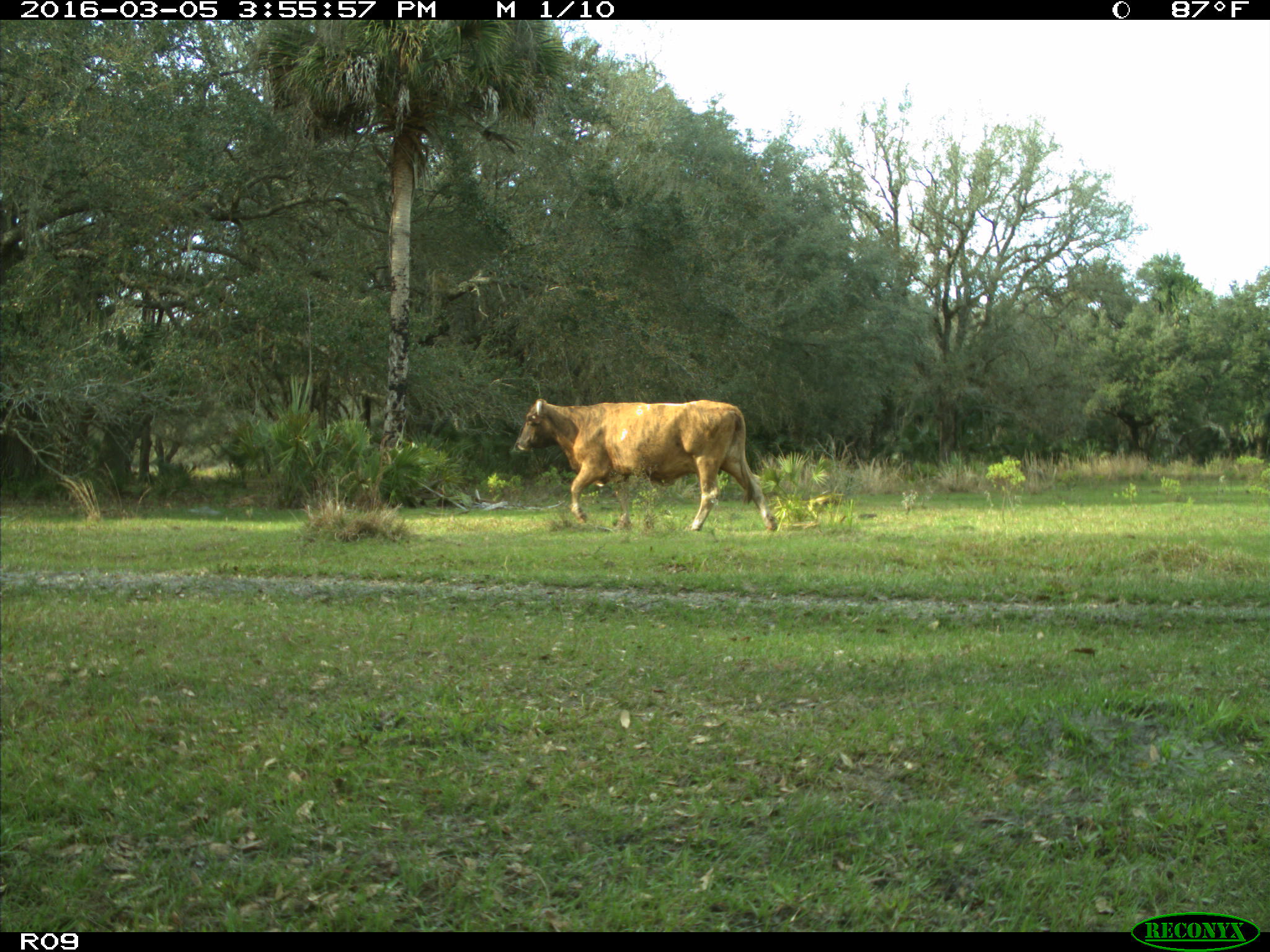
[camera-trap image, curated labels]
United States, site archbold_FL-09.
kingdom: Animalia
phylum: Chordata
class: Mammalia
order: Artiodactyla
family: Bovidae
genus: Bos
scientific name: Bos taurus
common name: domestic cow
Bos taurus (domestic cow).